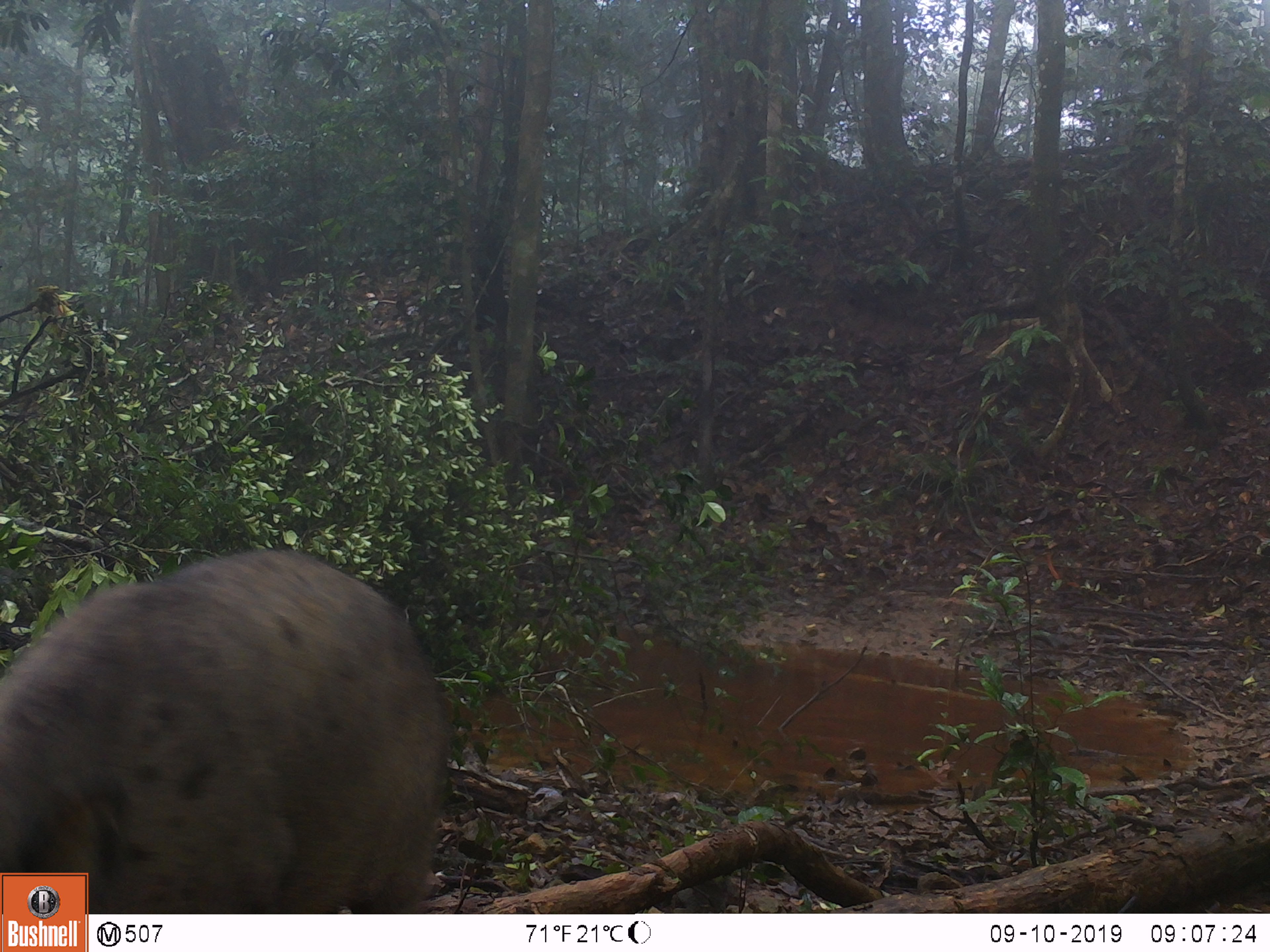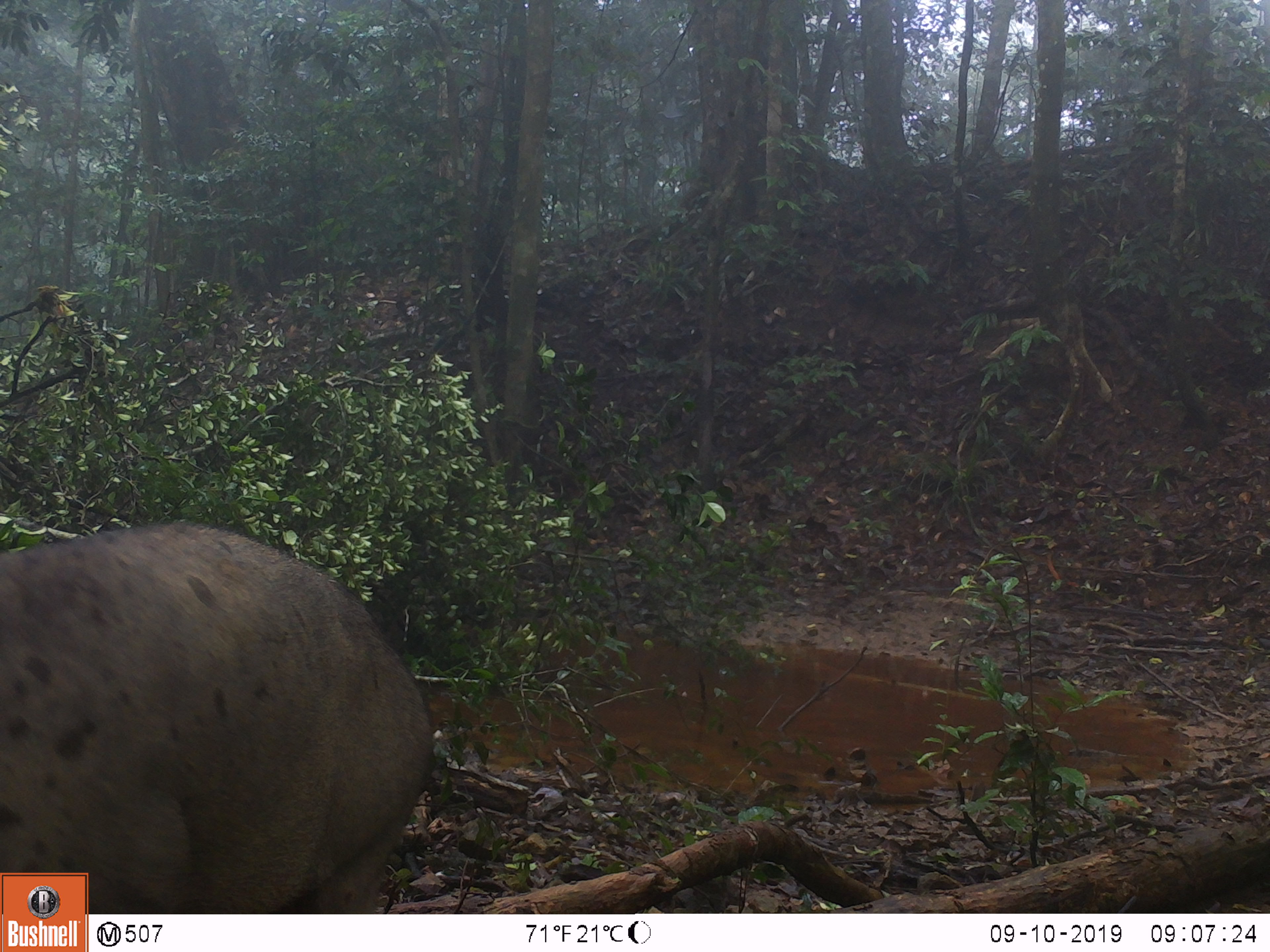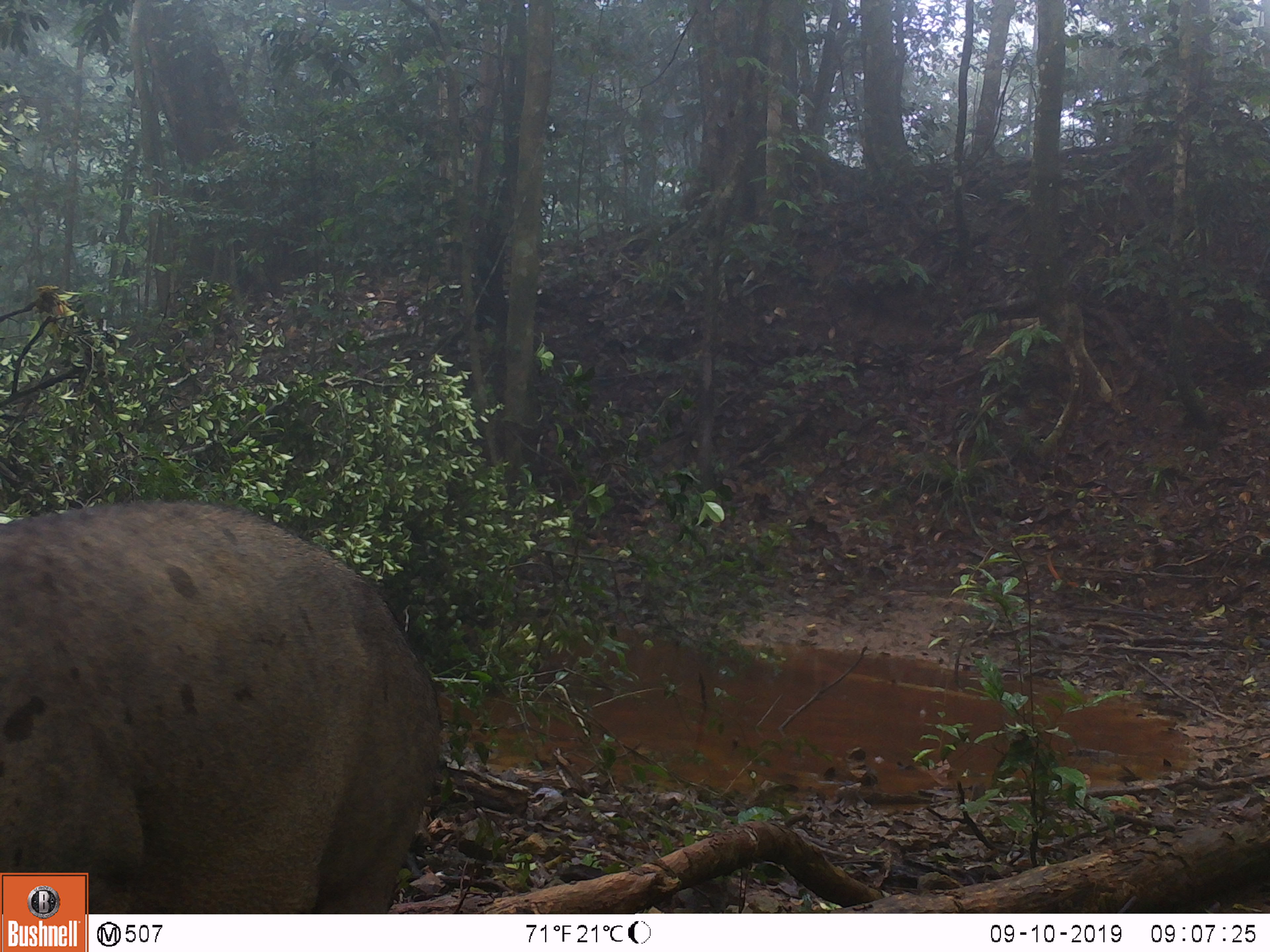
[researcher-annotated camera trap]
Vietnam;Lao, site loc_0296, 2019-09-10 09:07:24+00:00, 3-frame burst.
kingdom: Animalia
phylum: Chordata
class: Mammalia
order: Artiodactyla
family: Suidae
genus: Sus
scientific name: Sus scrofa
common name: eurasian wild pig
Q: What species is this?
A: Eurasian wild pig (Sus scrofa).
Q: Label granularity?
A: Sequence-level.